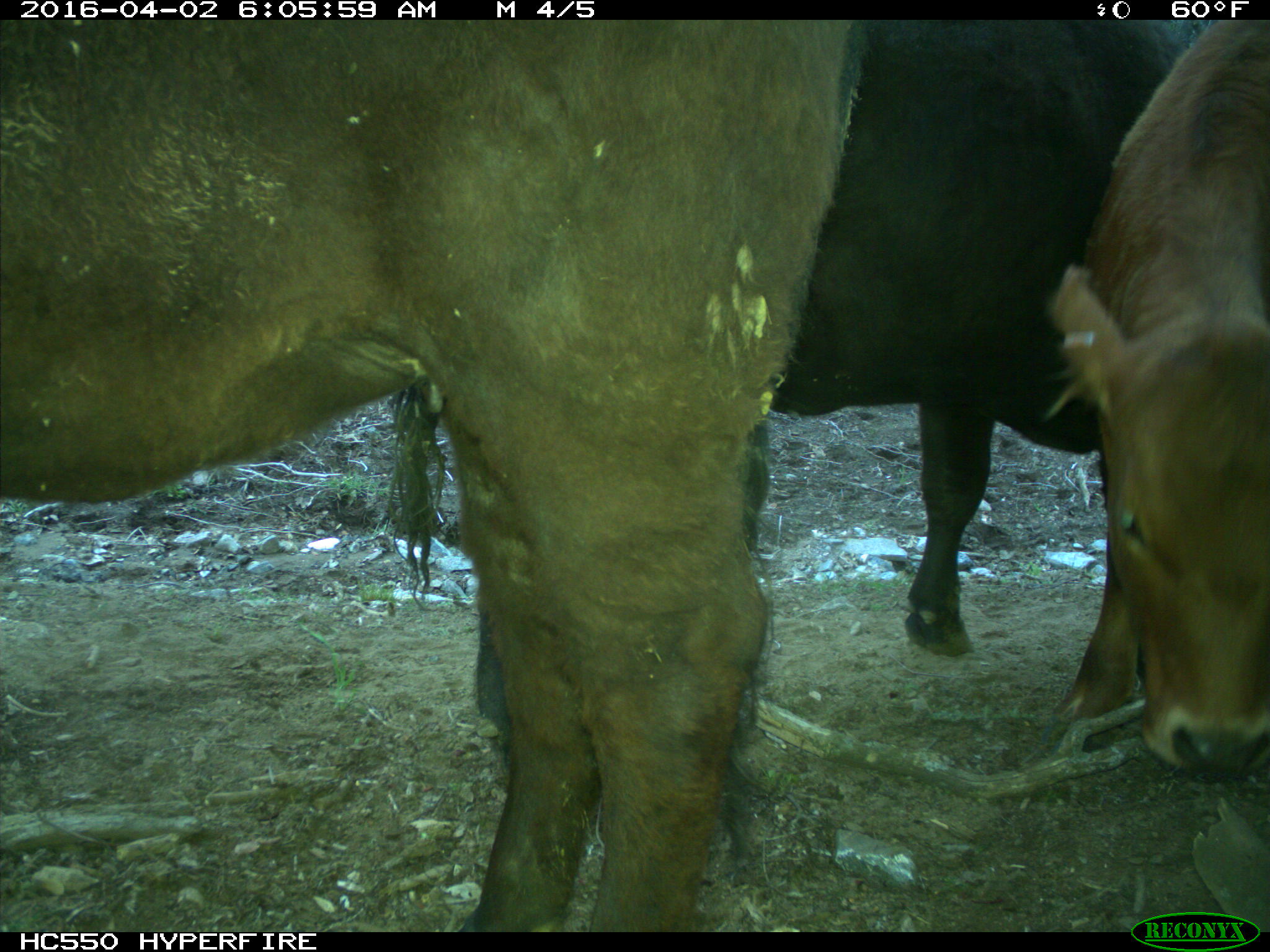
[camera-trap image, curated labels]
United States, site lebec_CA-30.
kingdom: Animalia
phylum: Chordata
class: Mammalia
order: Artiodactyla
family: Bovidae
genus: Bos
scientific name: Bos taurus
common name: domestic cow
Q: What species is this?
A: Bos taurus (domestic cow).